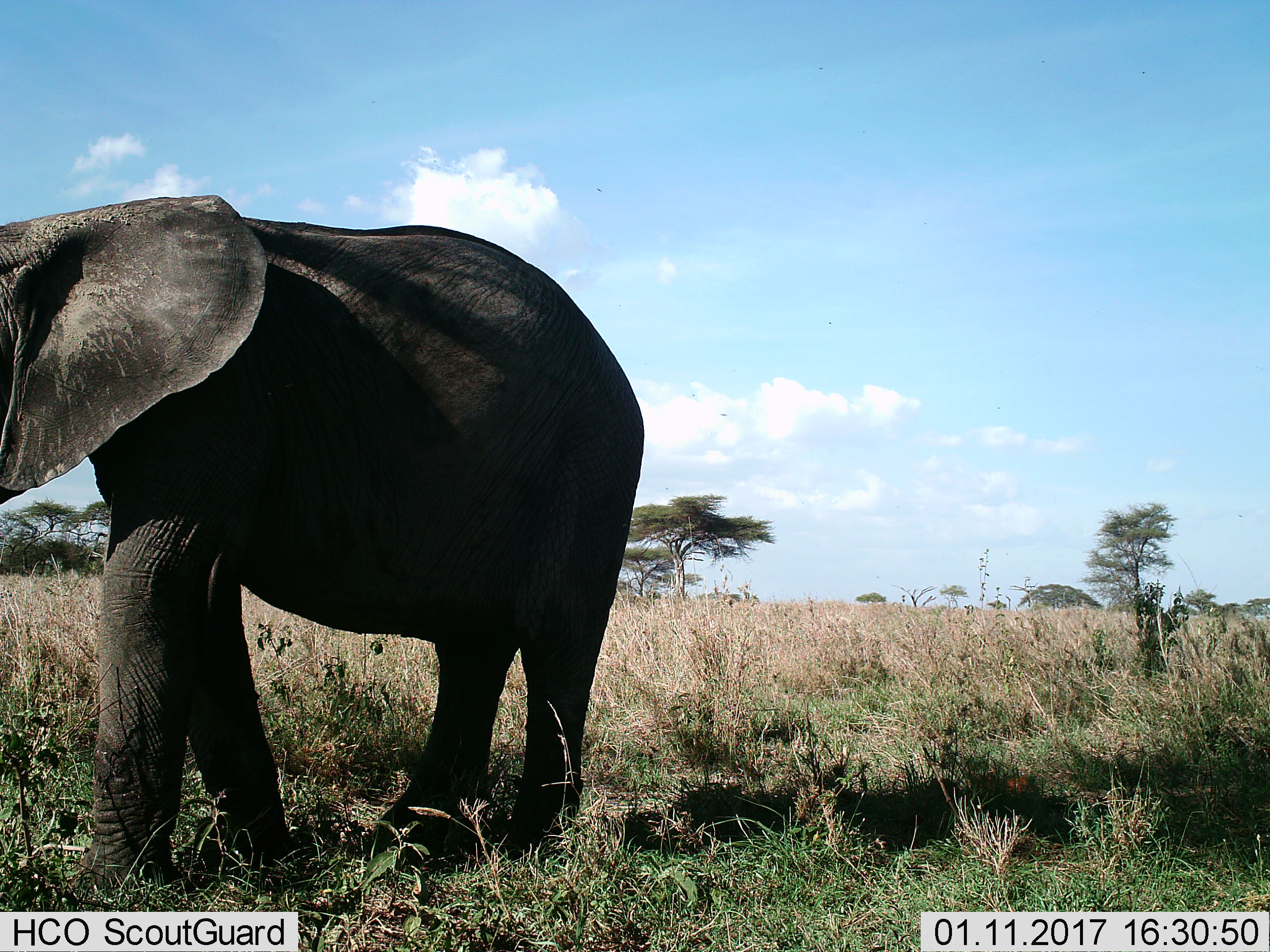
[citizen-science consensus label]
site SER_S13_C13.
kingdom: Animalia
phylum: Chordata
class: Mammalia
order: Proboscidea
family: Elephantidae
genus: Loxodonta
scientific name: Loxodonta africana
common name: african bush elephant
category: elephant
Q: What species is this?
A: Elephant (african bush elephant) (Loxodonta africana).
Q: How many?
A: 1.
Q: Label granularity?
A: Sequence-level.